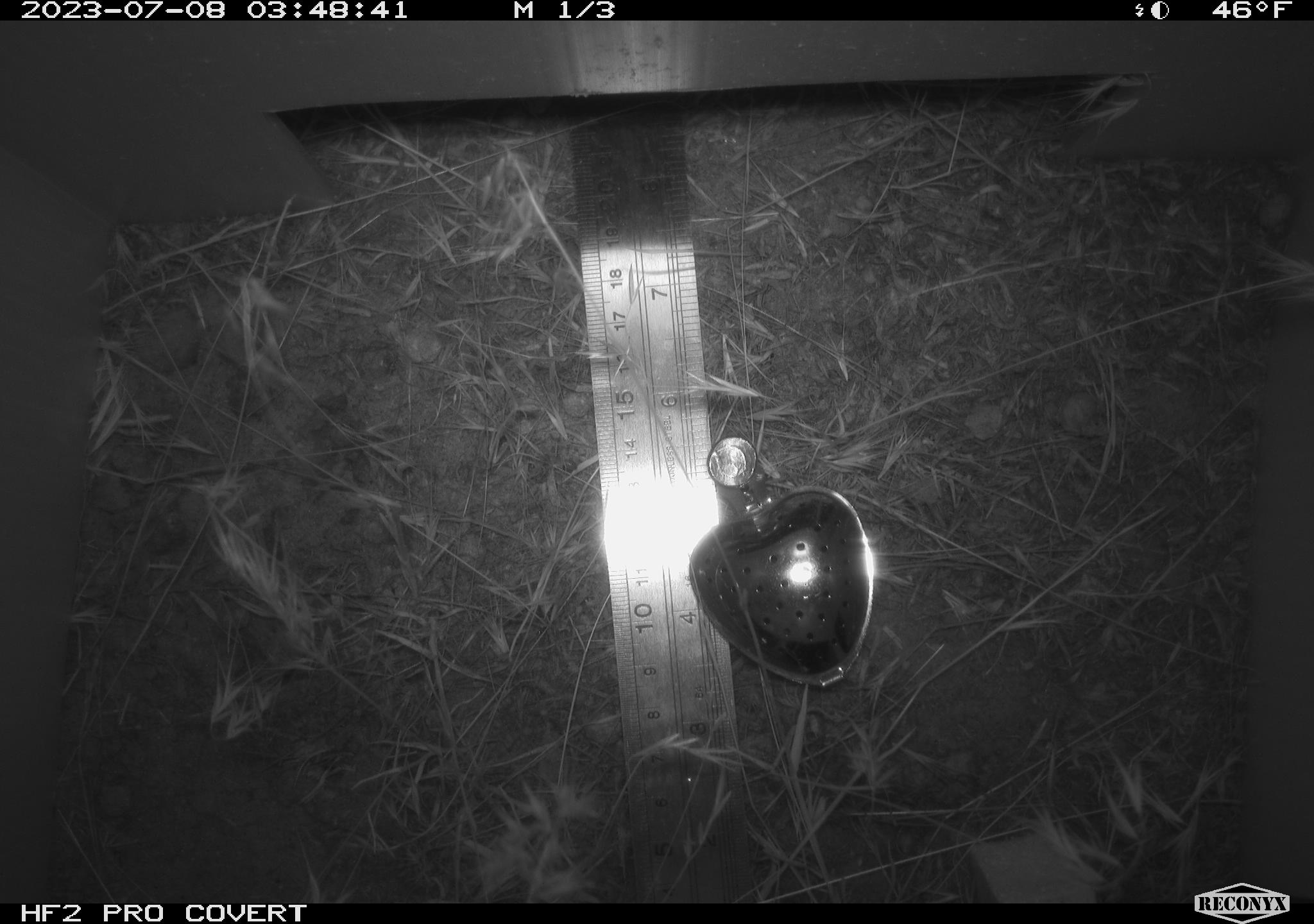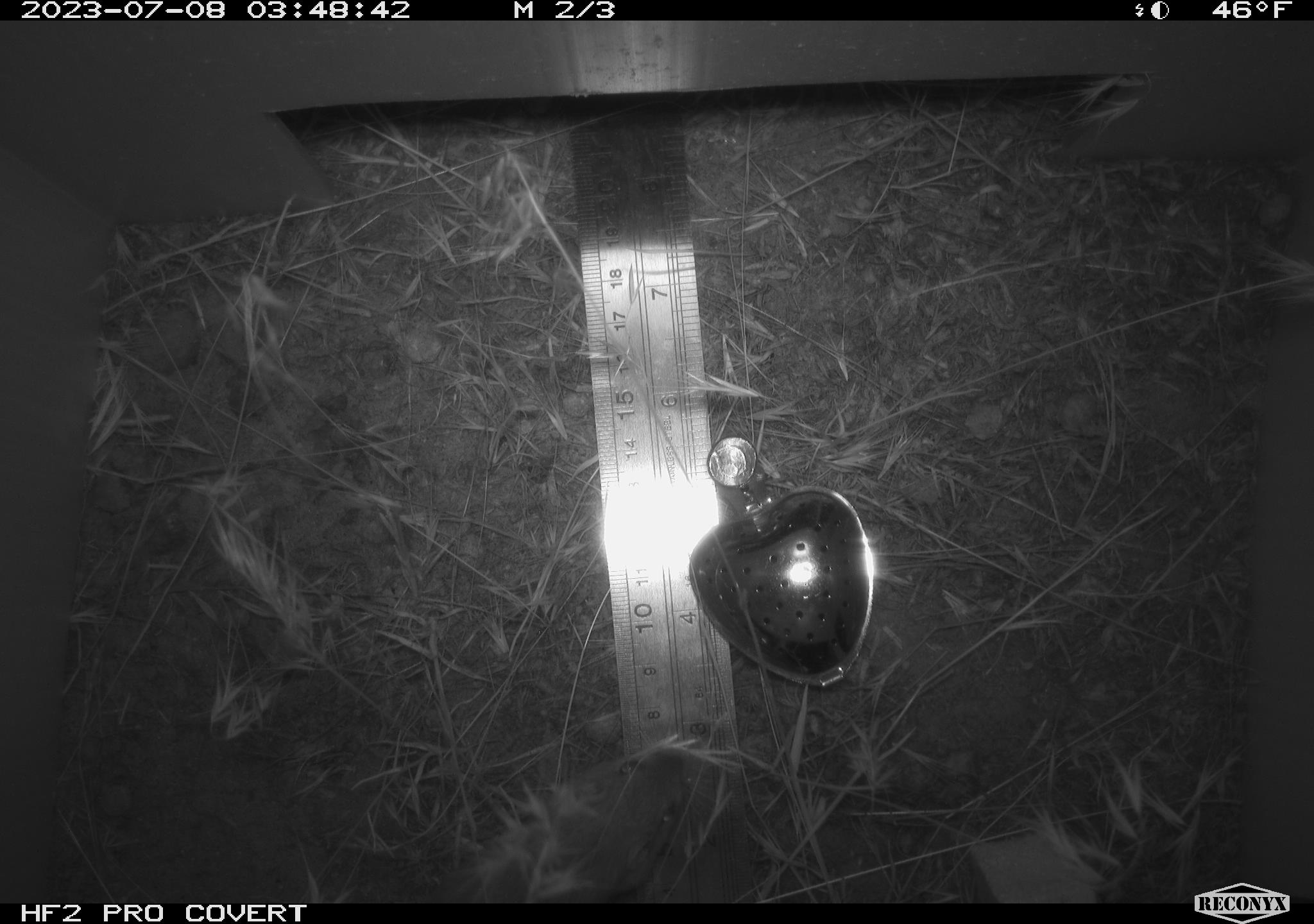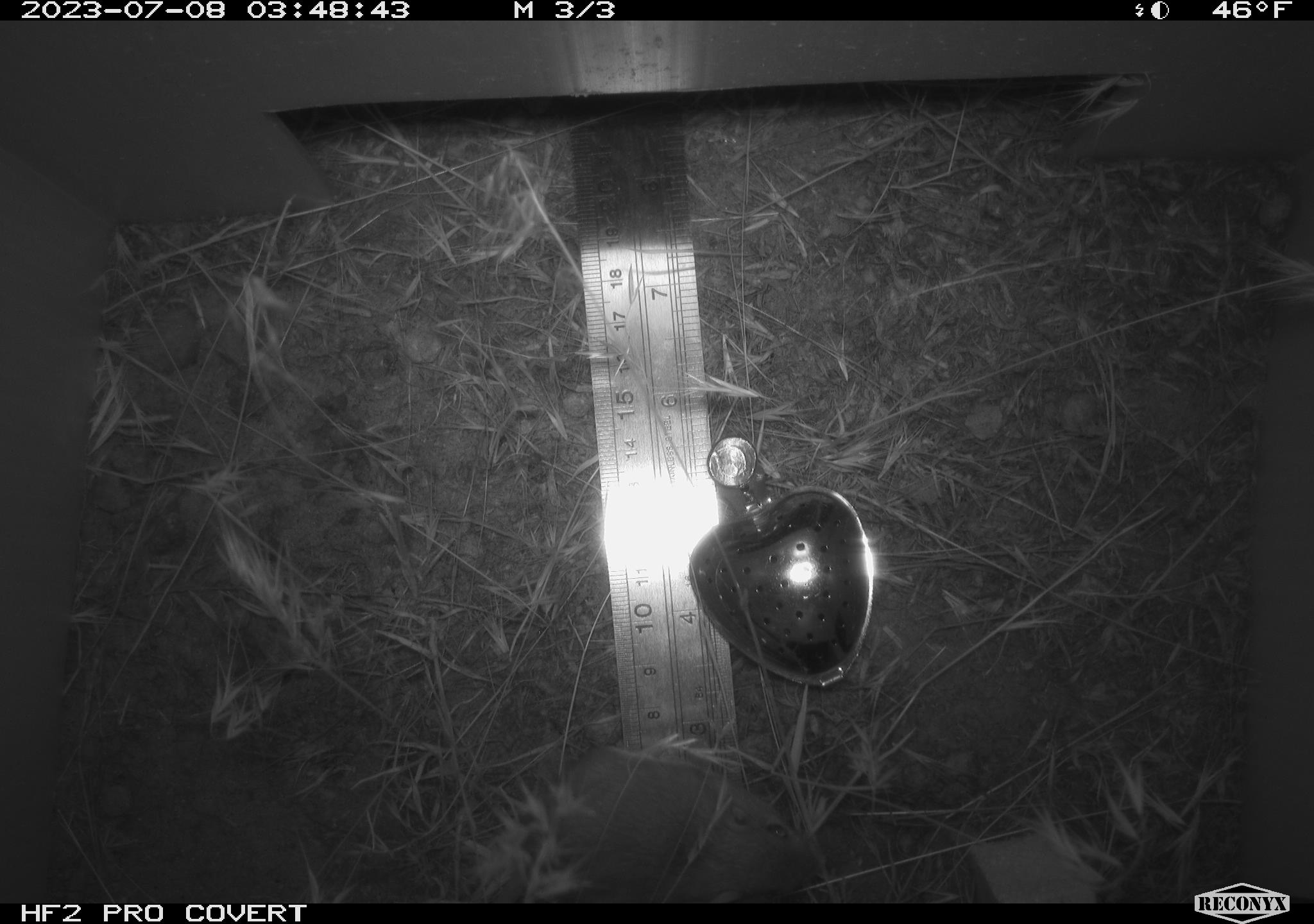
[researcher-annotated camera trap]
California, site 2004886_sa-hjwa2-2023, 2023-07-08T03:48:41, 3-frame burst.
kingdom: Animalia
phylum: Chordata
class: Mammalia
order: Rodentia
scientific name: Rodentia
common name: mouse species